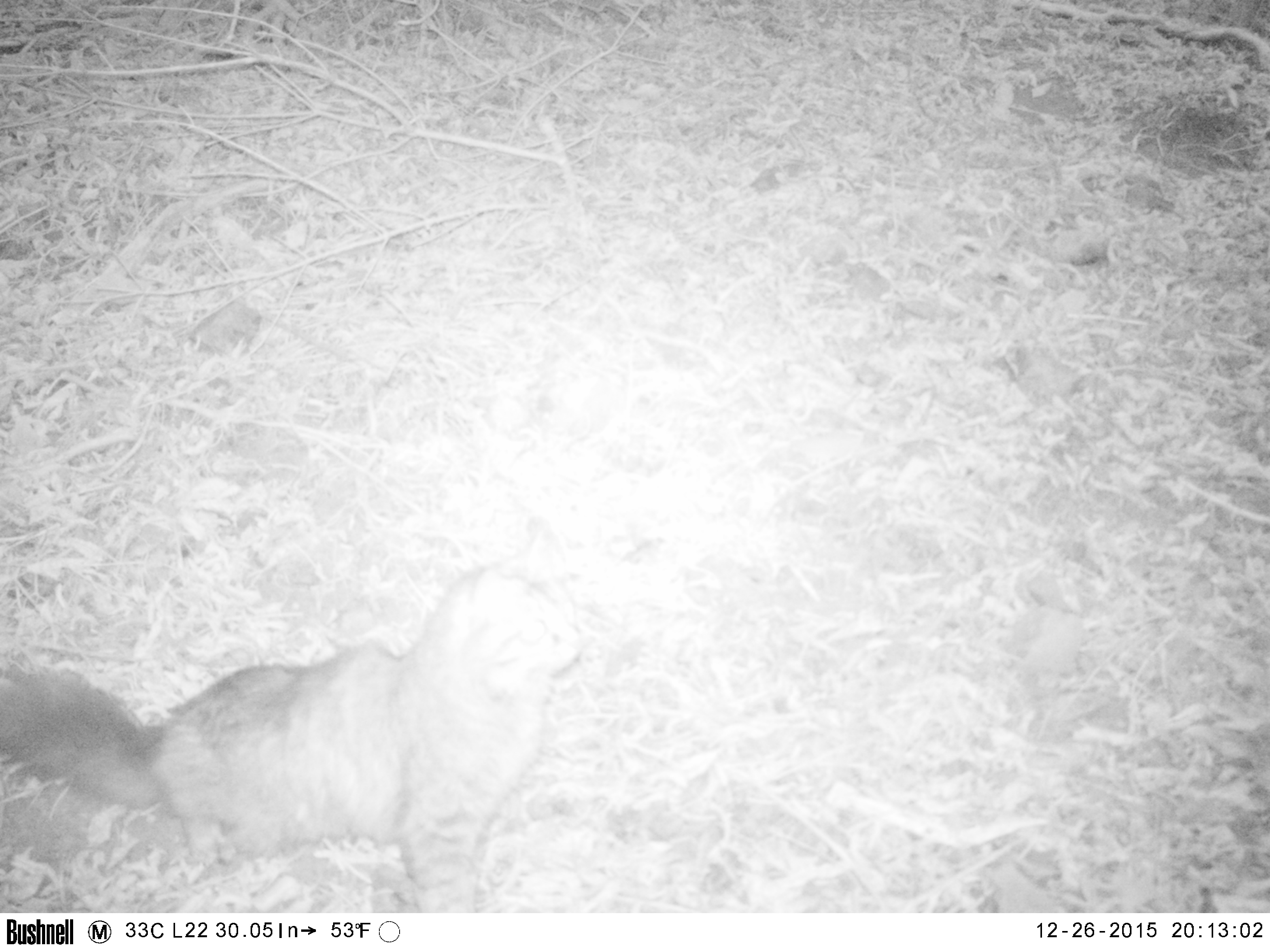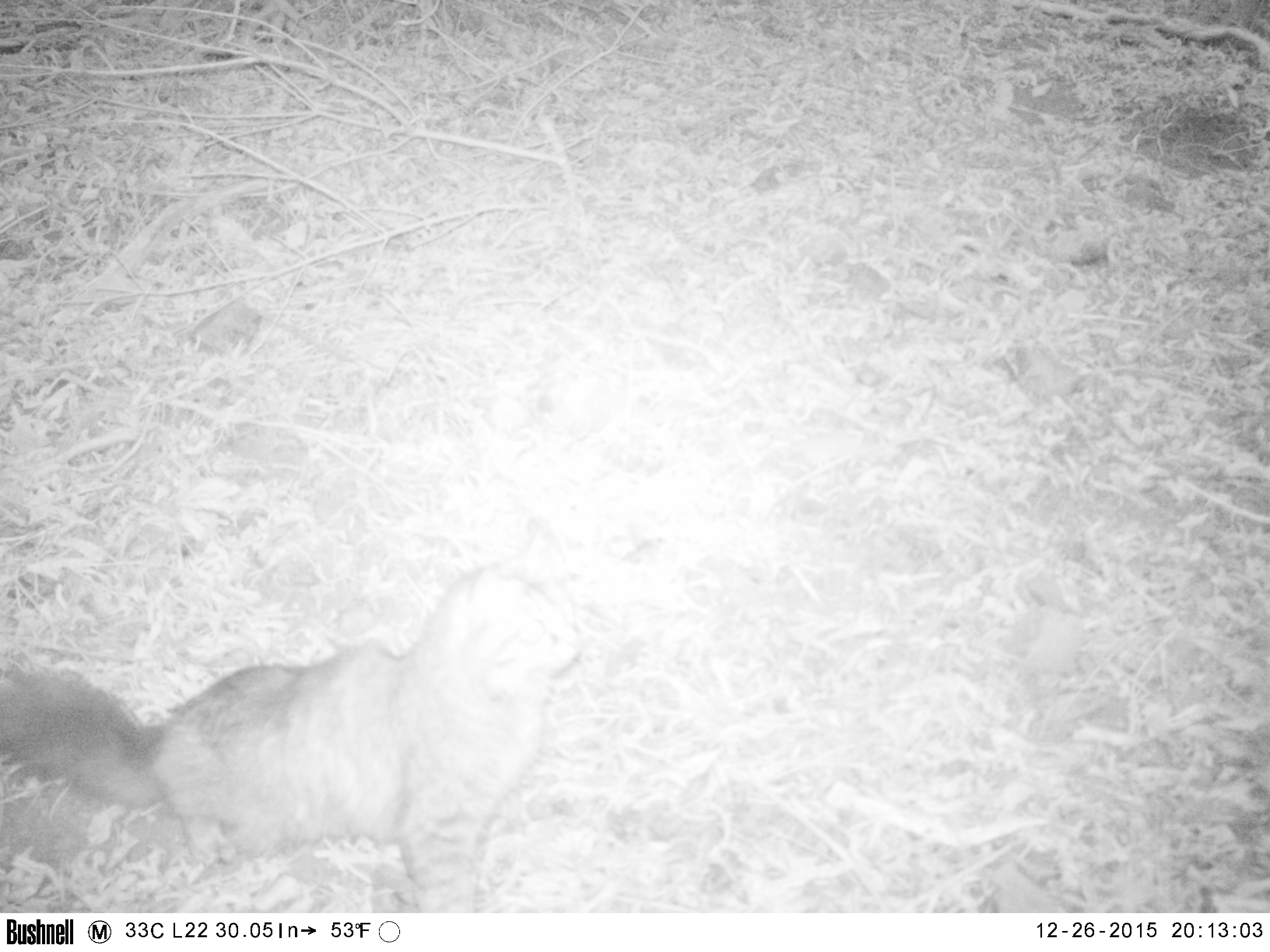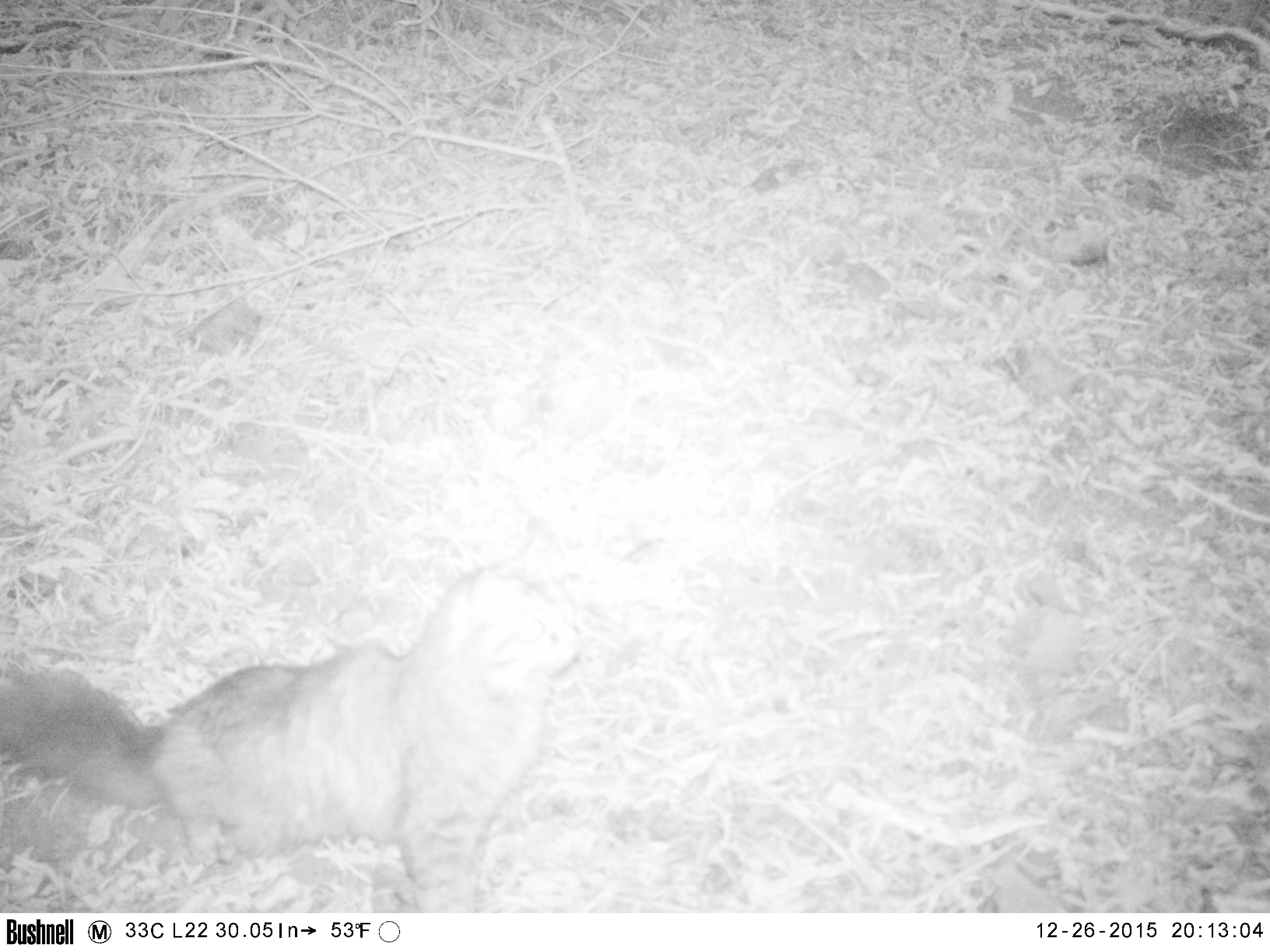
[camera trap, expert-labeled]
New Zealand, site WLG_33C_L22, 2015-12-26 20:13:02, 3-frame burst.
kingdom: Animalia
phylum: Chordata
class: Mammalia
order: Carnivora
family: Felidae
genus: Felis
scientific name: Felis catus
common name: domestic cat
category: cat